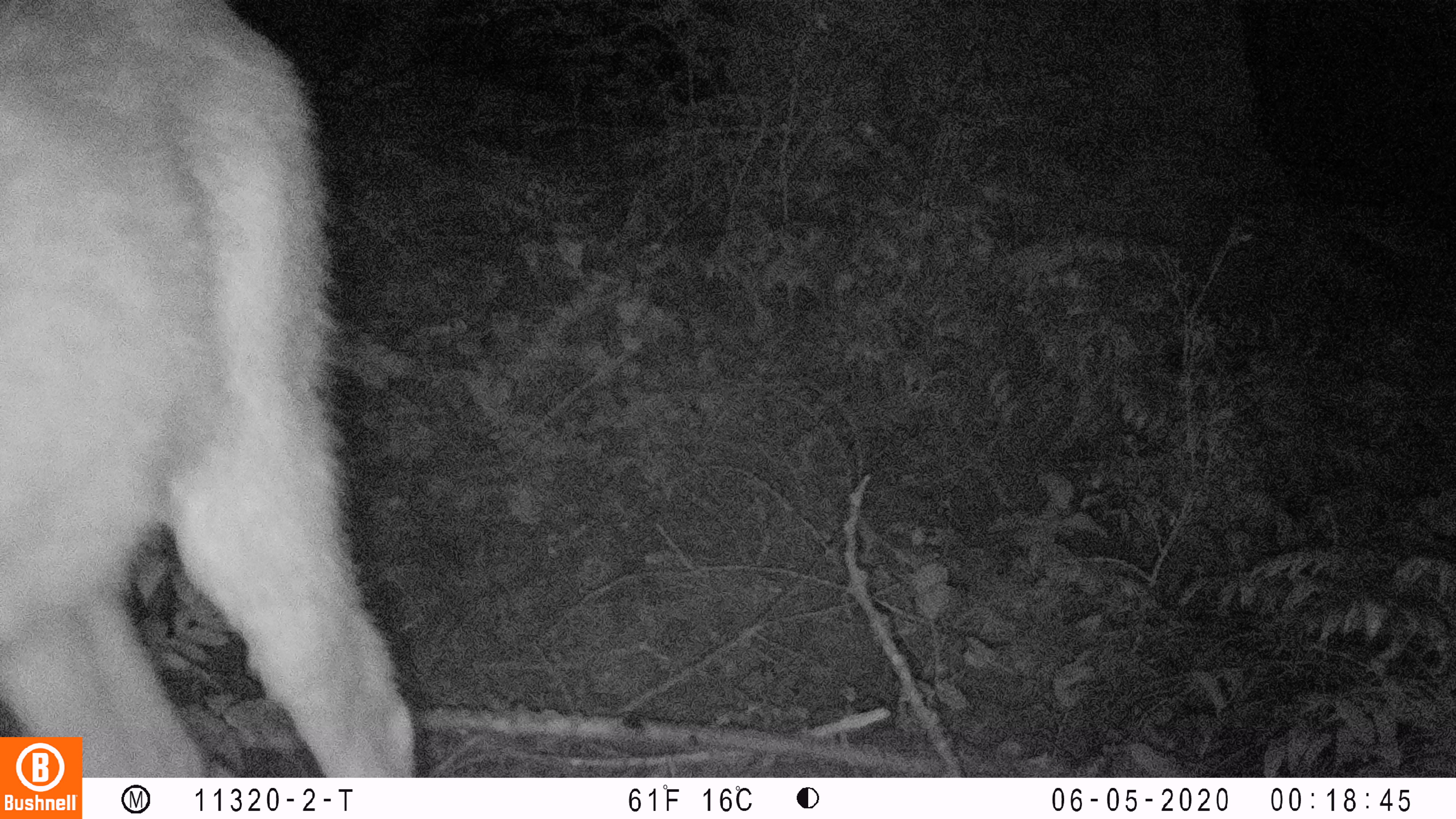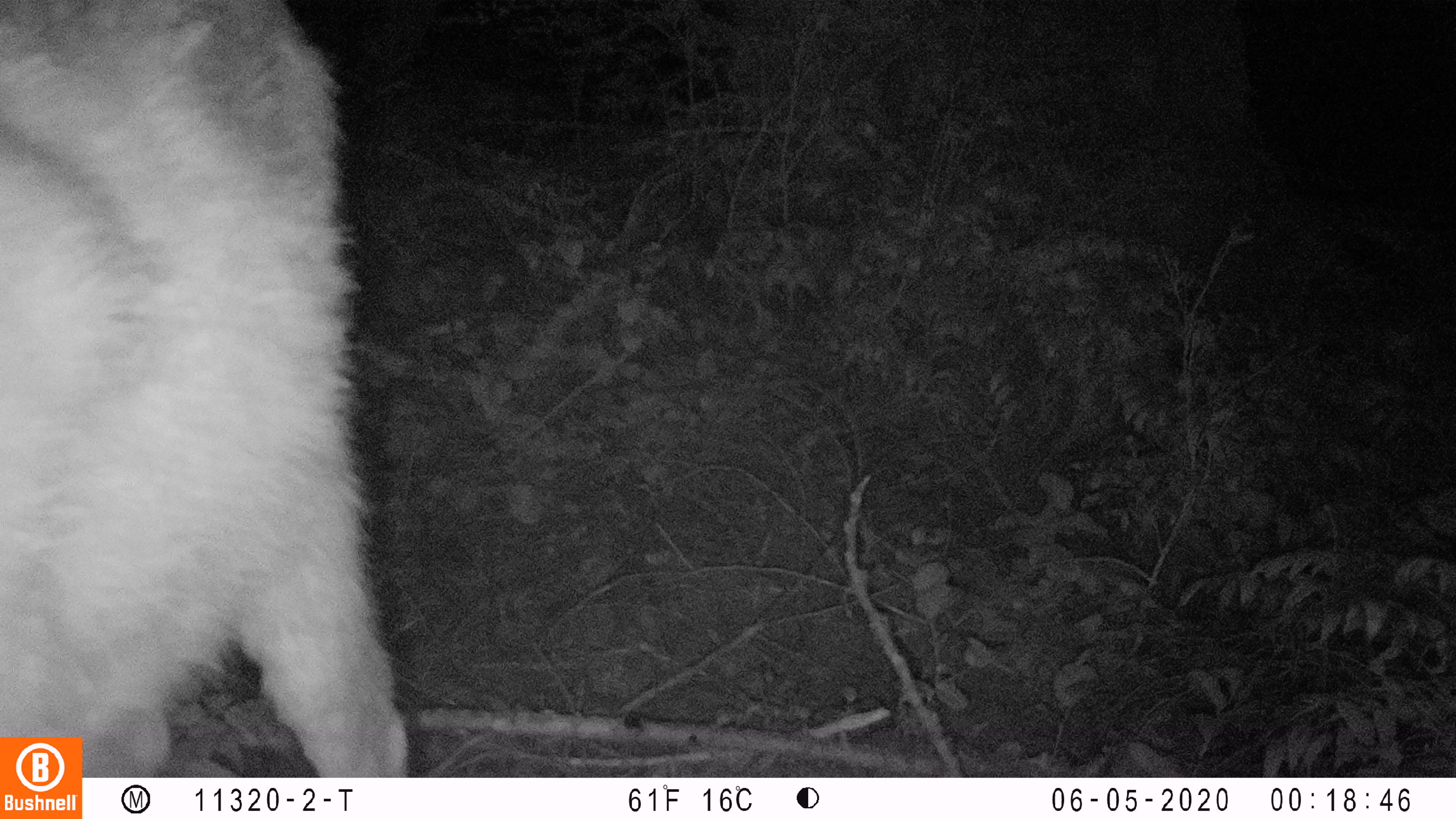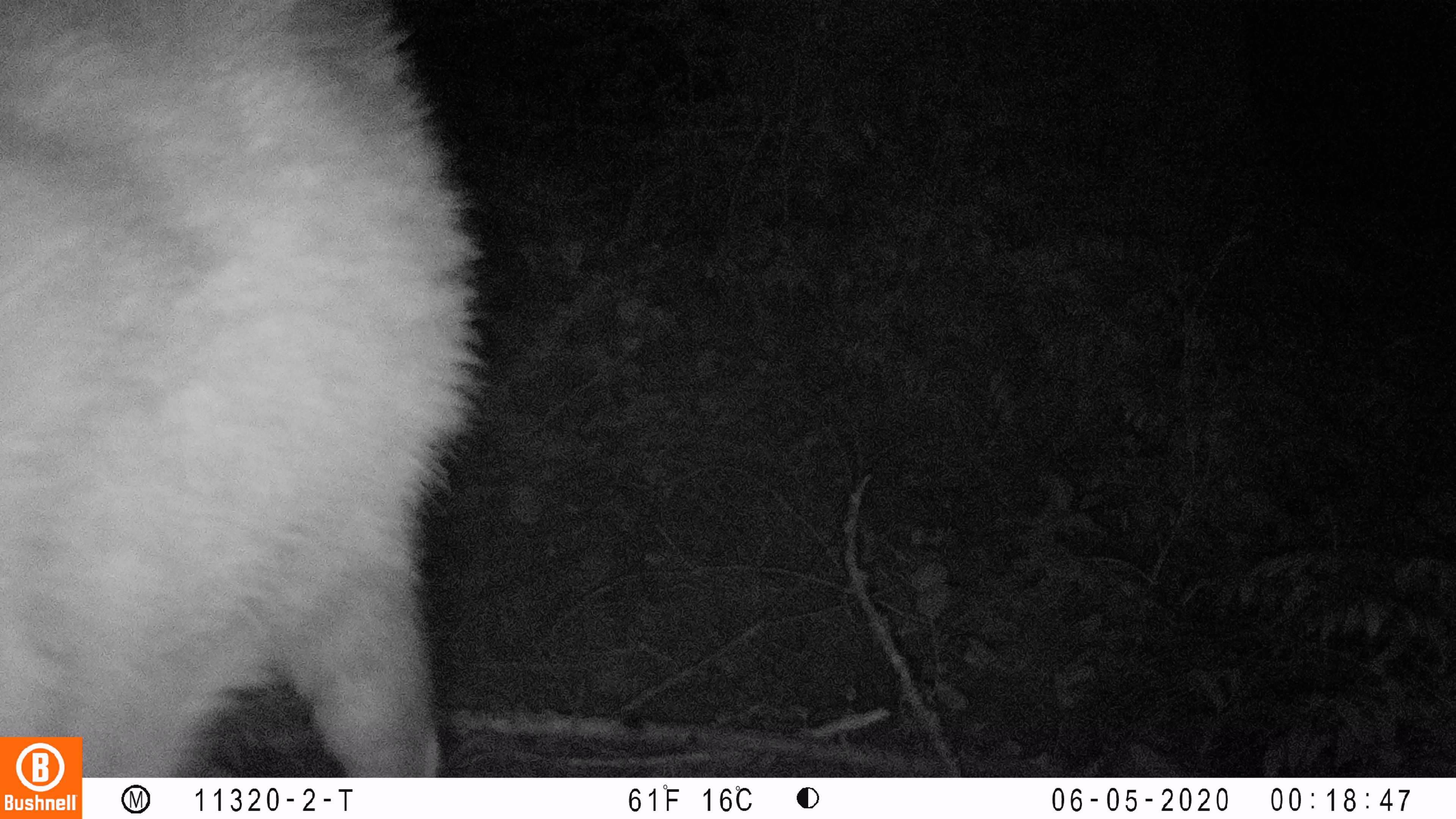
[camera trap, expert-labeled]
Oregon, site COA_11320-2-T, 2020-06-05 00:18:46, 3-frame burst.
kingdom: Animalia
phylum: Chordata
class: Mammalia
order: Artiodactyla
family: Cervidae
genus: Odocoileus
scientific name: Odocoileus hemionus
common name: black-tailed deer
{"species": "black-tailed deer (Odocoileus hemionus)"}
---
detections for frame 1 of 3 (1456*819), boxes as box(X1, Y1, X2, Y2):
black-tailed deer: box(0, 0, 412, 732)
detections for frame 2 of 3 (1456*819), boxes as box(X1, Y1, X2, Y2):
black-tailed deer: box(2, 2, 404, 730)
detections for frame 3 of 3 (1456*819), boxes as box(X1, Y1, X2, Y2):
black-tailed deer: box(2, 1, 480, 730)